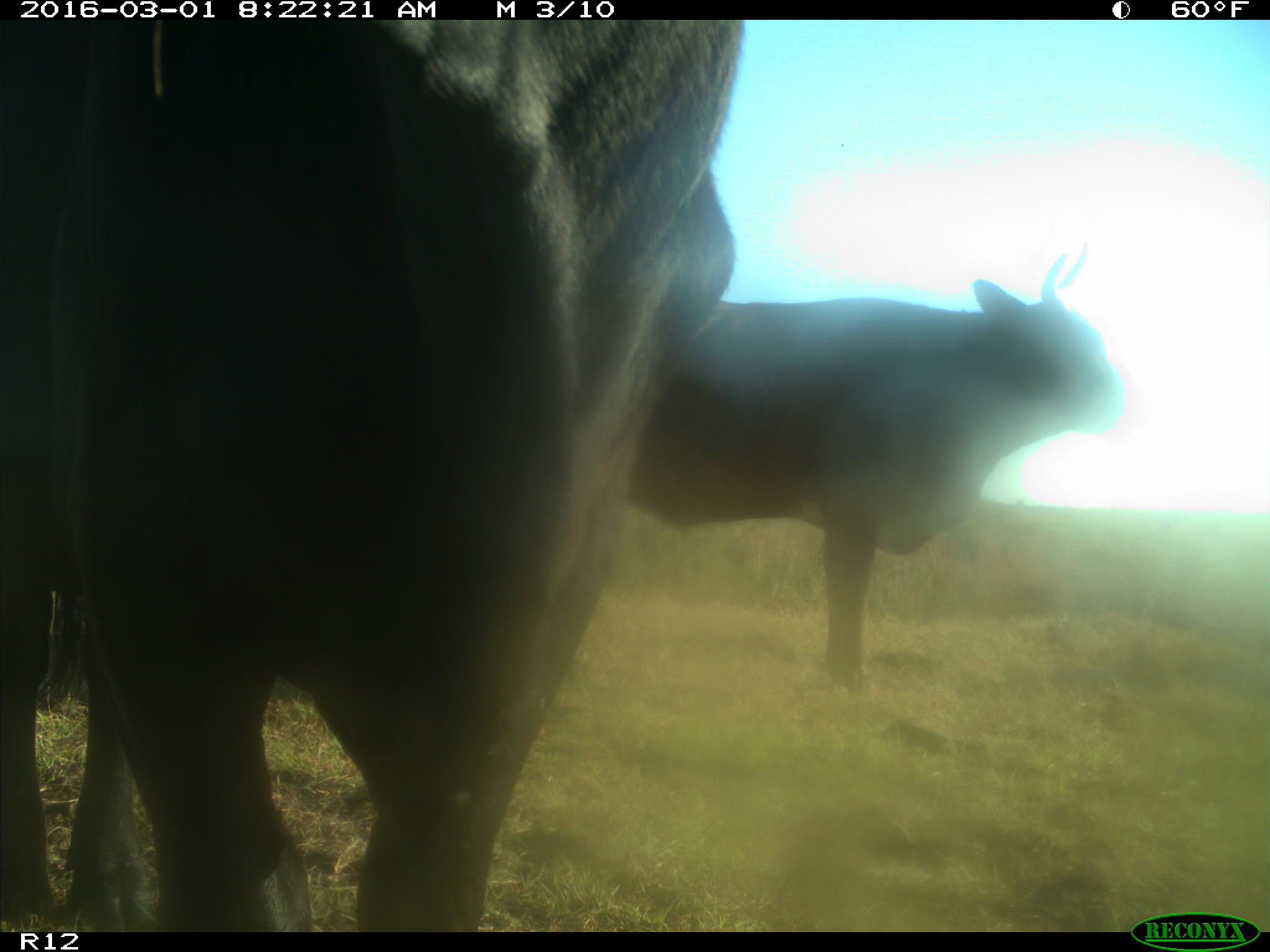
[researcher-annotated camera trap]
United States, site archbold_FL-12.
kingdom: Animalia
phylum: Chordata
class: Mammalia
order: Artiodactyla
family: Bovidae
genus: Bos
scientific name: Bos taurus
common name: domestic cow